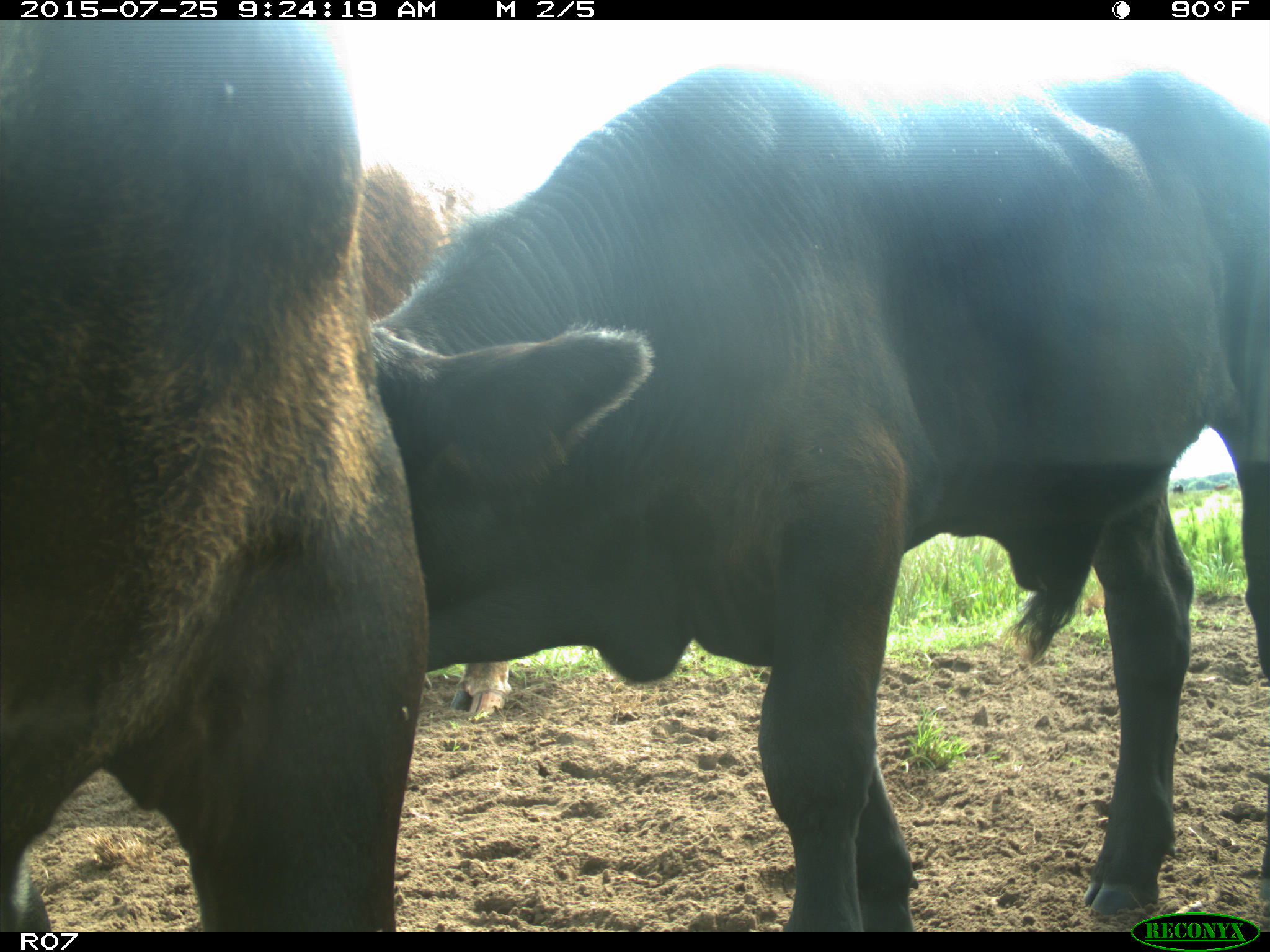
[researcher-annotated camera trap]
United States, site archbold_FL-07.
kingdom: Animalia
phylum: Chordata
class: Mammalia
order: Artiodactyla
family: Bovidae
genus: Bos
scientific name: Bos taurus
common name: domestic cow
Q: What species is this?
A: Bos taurus (domestic cow).